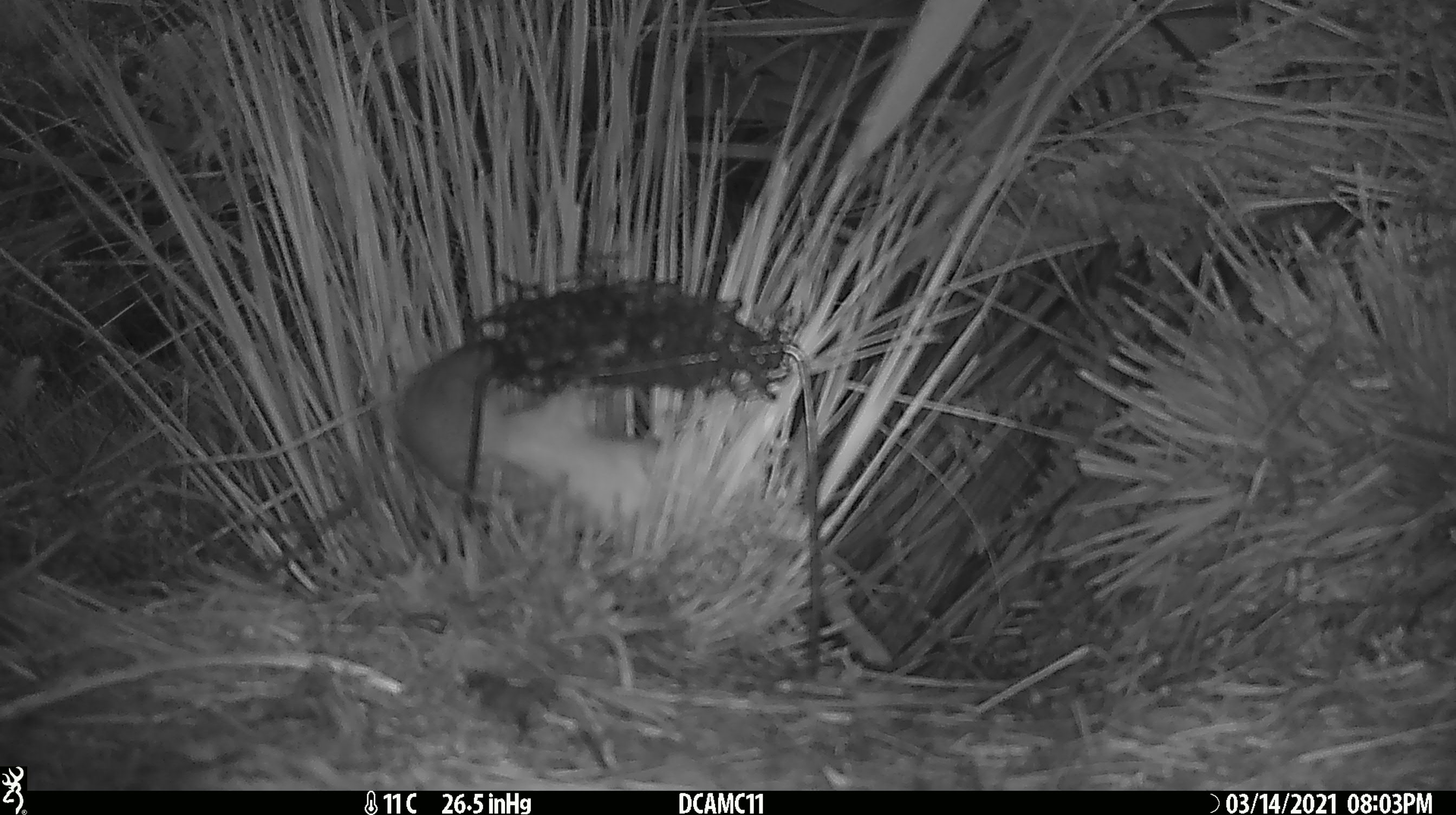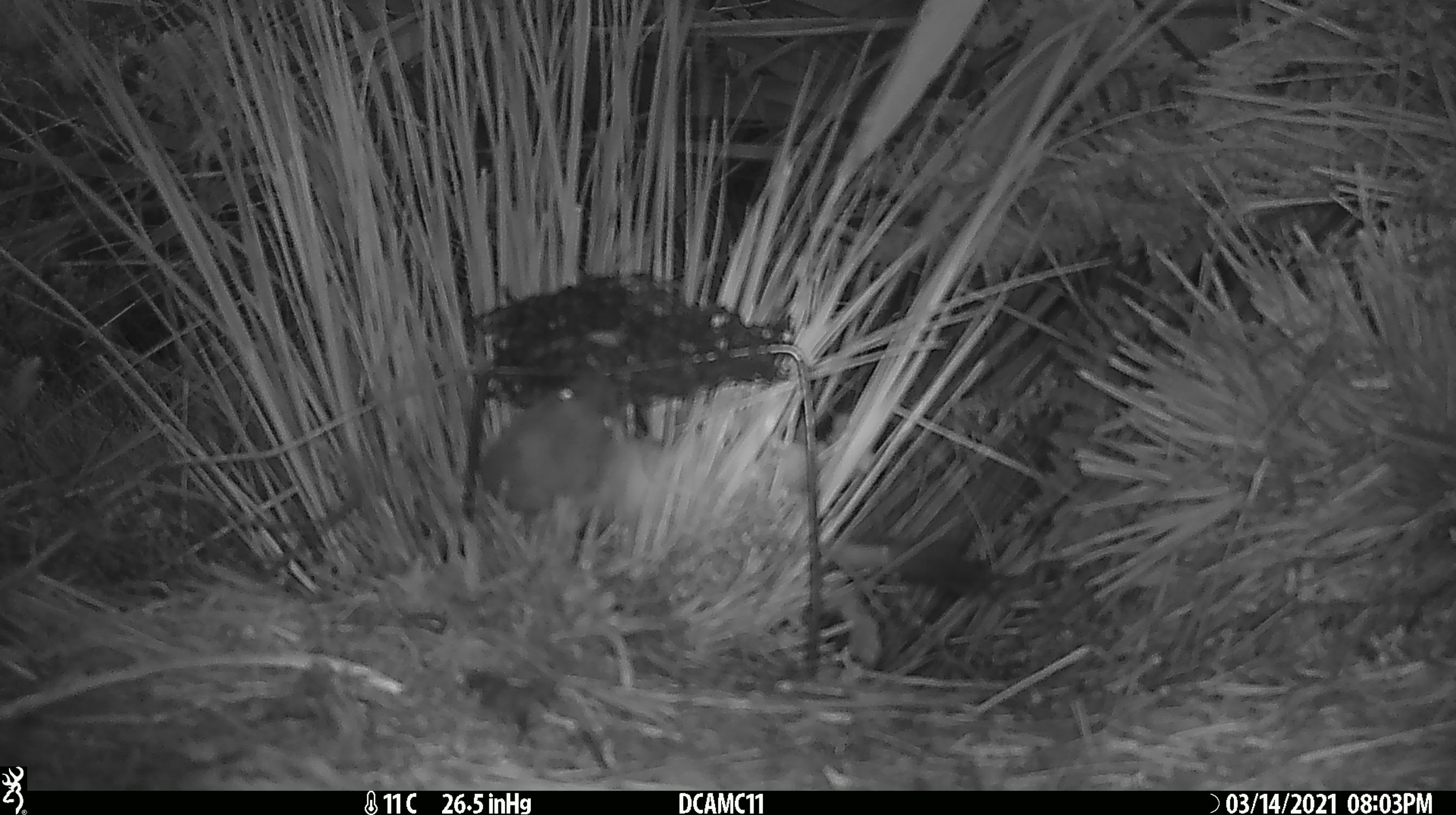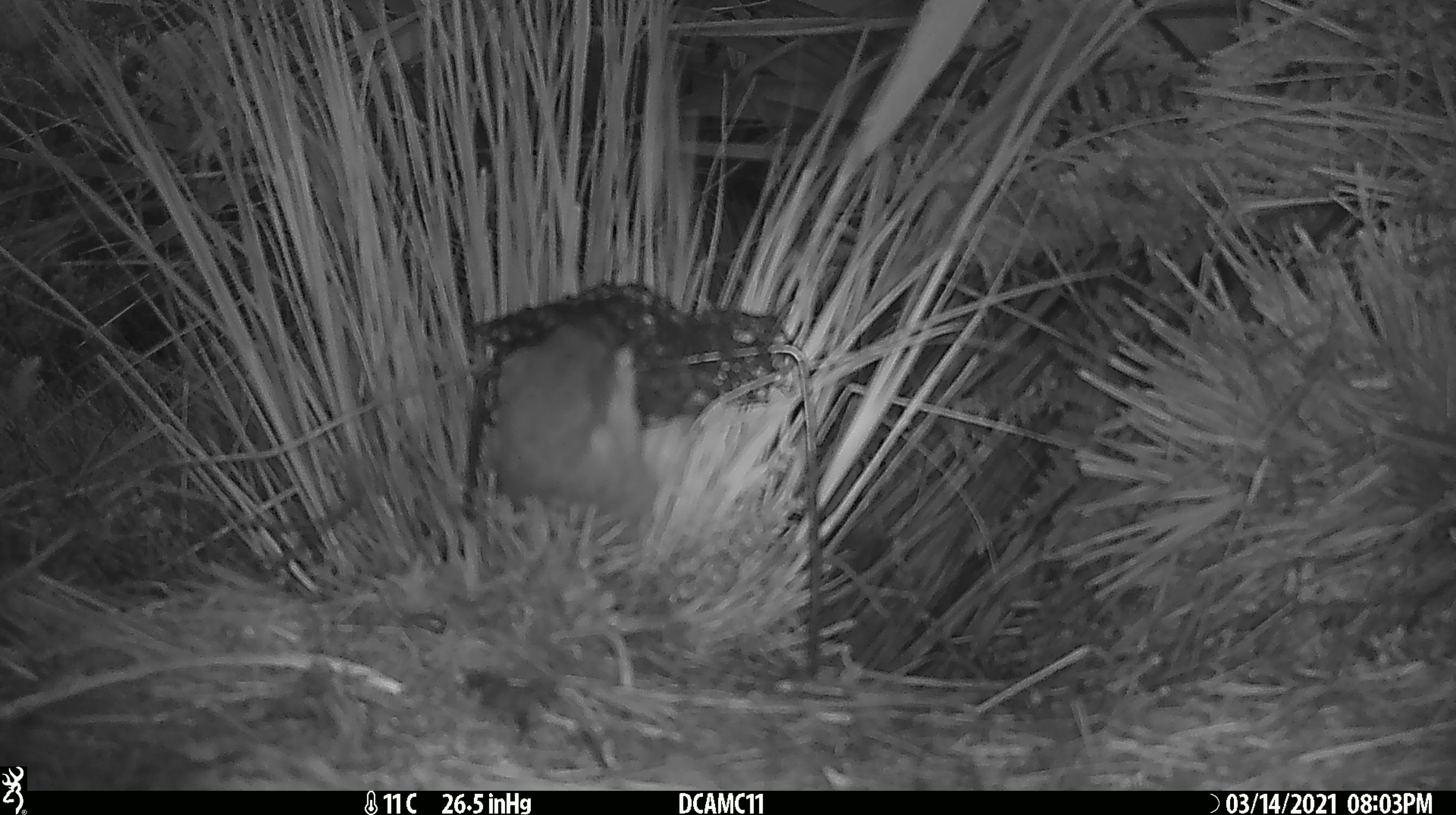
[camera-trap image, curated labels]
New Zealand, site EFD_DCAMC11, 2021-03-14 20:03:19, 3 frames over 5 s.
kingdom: Animalia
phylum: Chordata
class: Mammalia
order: Carnivora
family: Mustelidae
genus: Mustela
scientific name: Mustela erminea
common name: stoat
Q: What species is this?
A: Stoat (Mustela erminea).